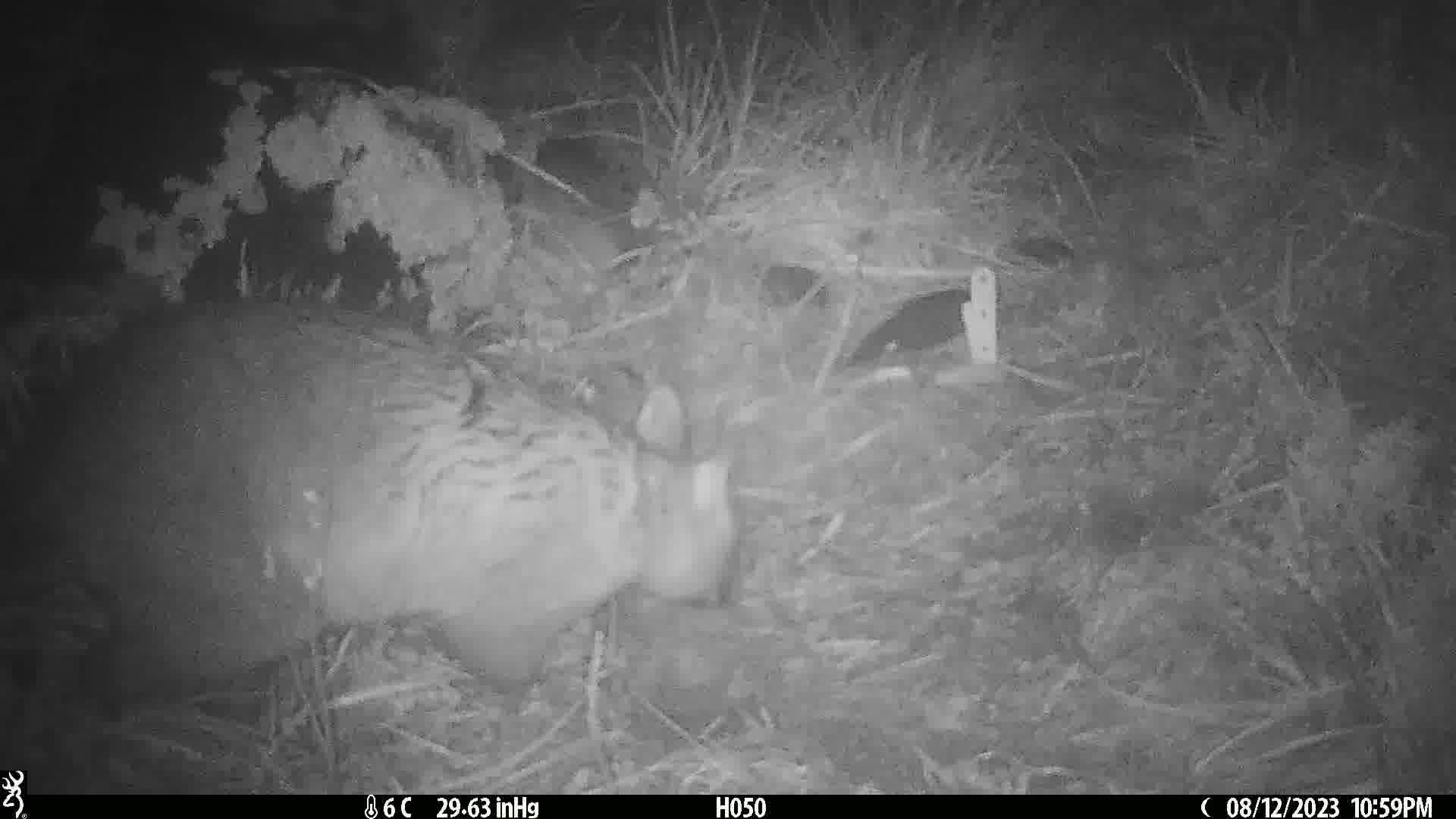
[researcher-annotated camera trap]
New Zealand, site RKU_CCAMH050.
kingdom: Animalia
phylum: Chordata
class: Mammalia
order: Diprotodontia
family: Phalangeridae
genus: Trichosurus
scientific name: Trichosurus vulpecula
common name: common brushtail possum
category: possum